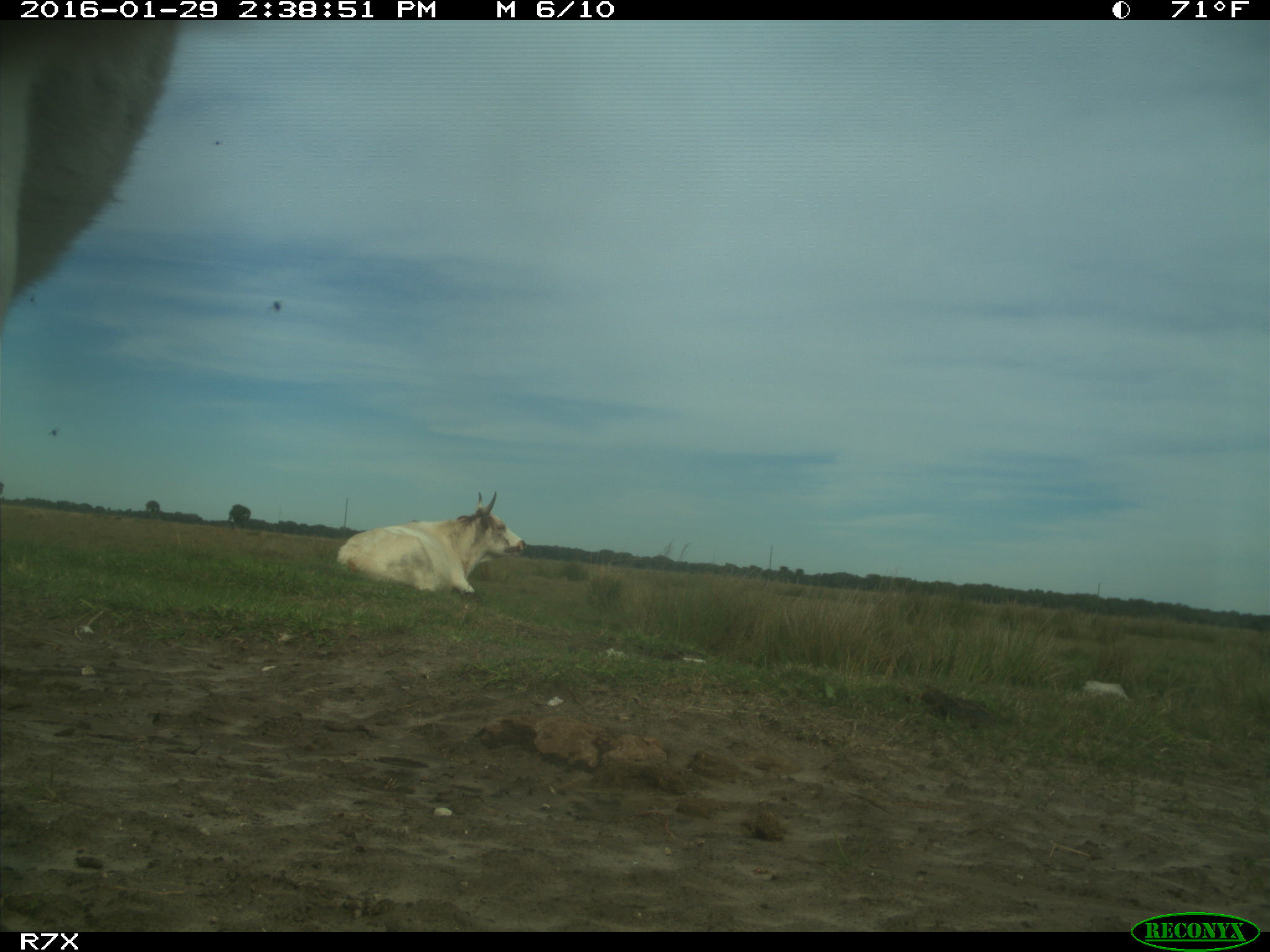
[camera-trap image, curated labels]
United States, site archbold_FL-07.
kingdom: Animalia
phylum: Chordata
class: Mammalia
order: Artiodactyla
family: Bovidae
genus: Bos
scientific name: Bos taurus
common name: domestic cow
Bos taurus (domestic cow).